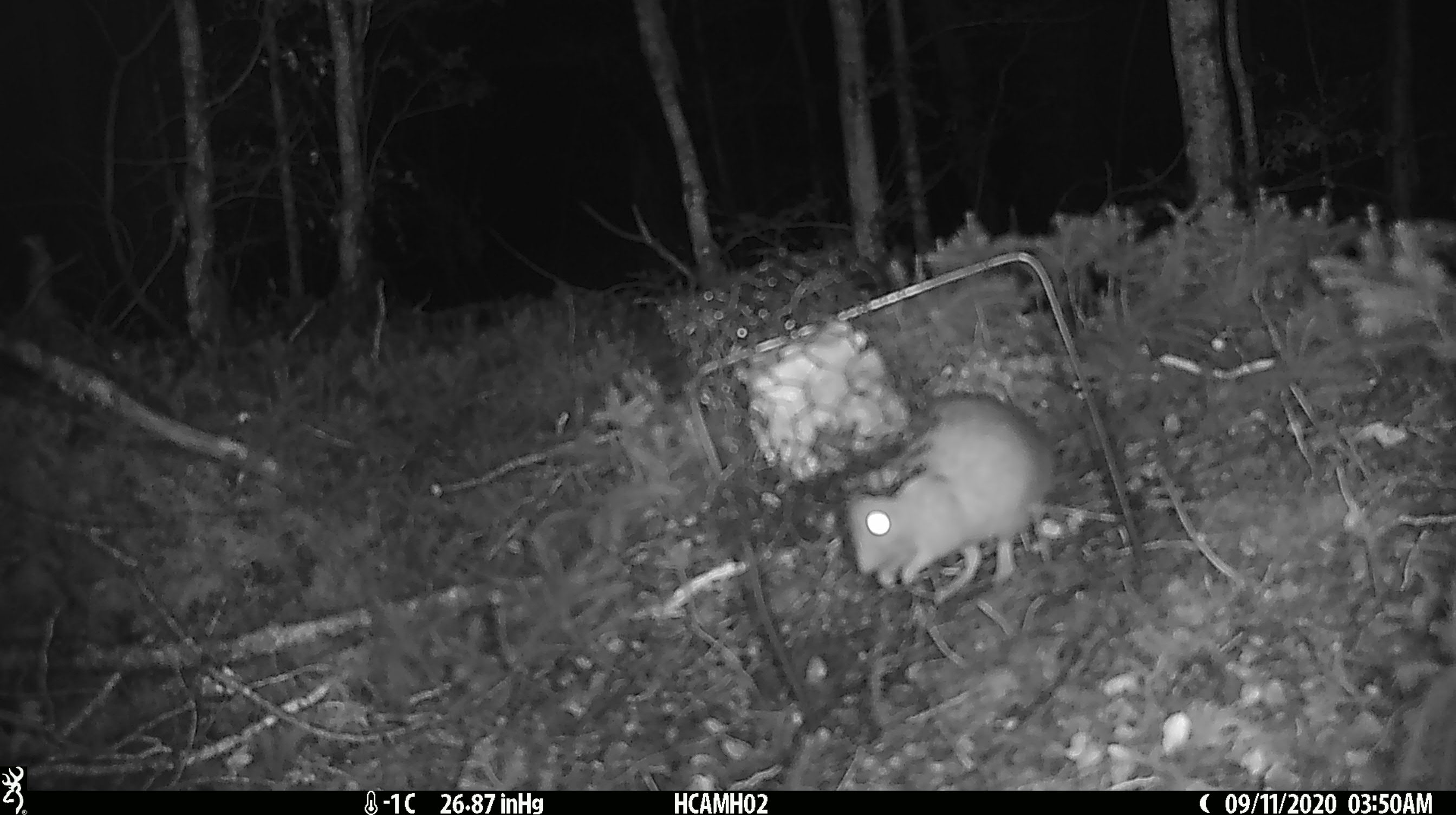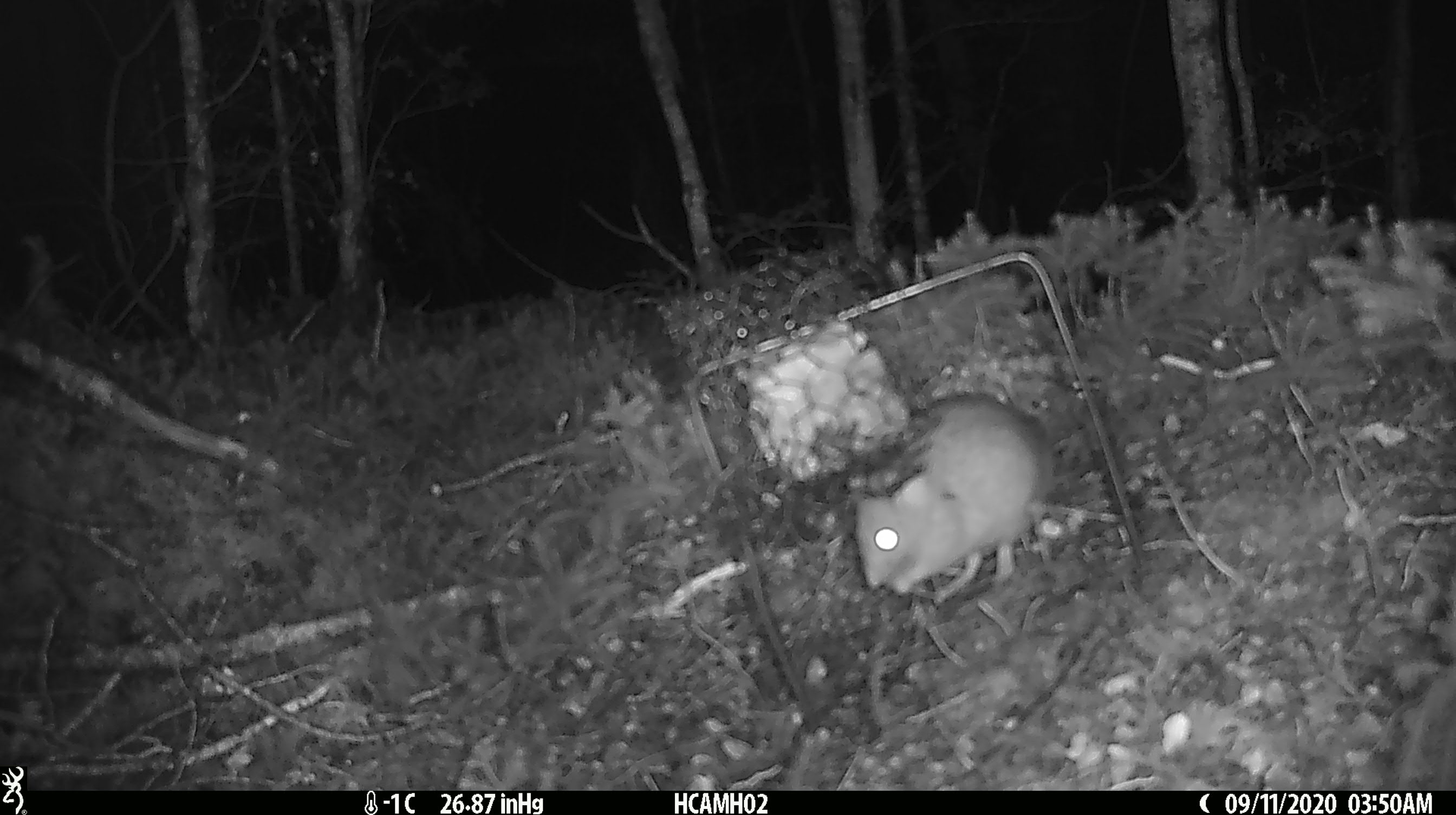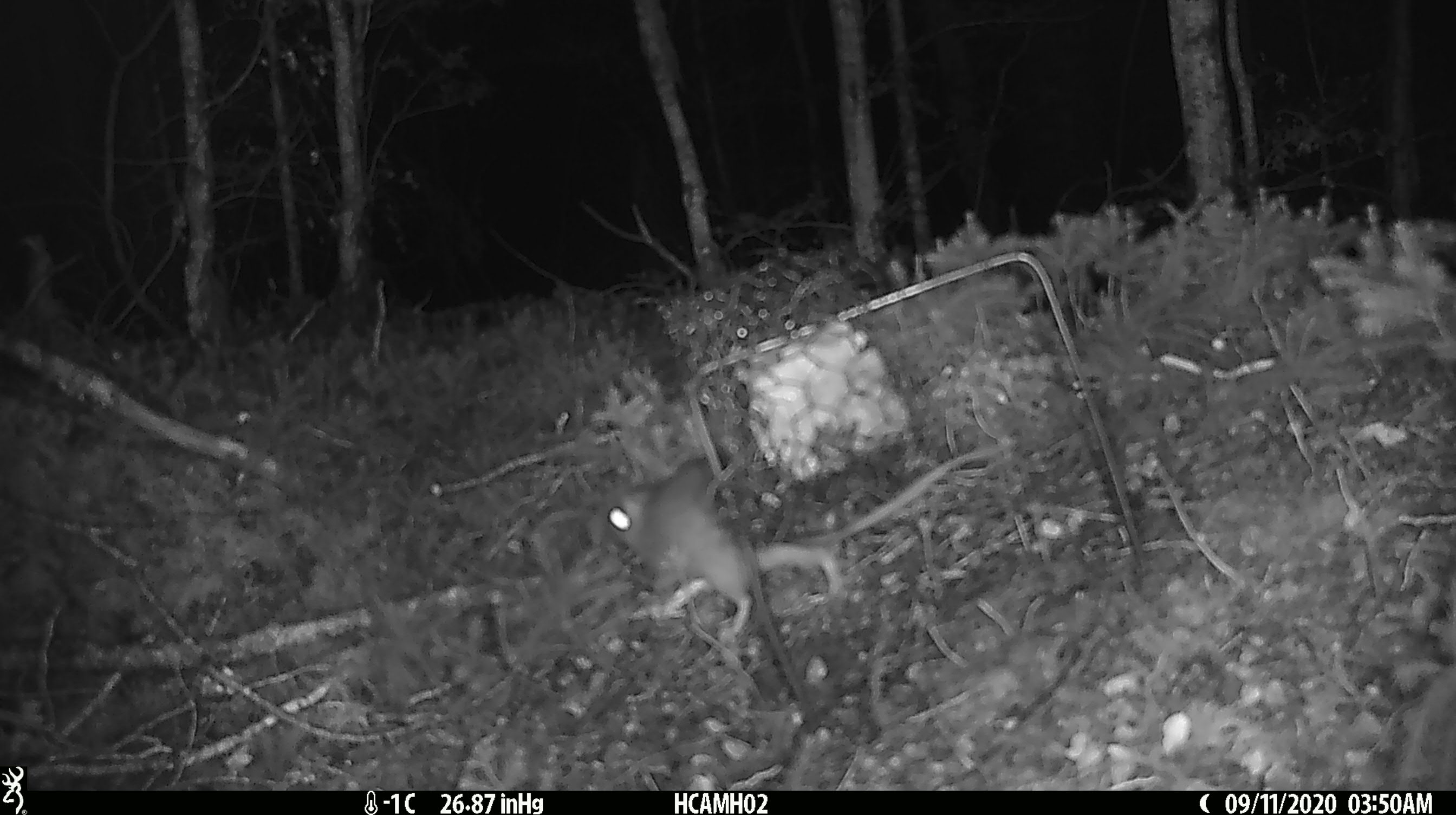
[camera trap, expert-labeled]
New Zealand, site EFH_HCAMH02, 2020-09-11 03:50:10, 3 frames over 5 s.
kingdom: Animalia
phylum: Chordata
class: Mammalia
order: Rodentia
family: Muridae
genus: Rattus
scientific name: Rattus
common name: rat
Rat (Rattus).